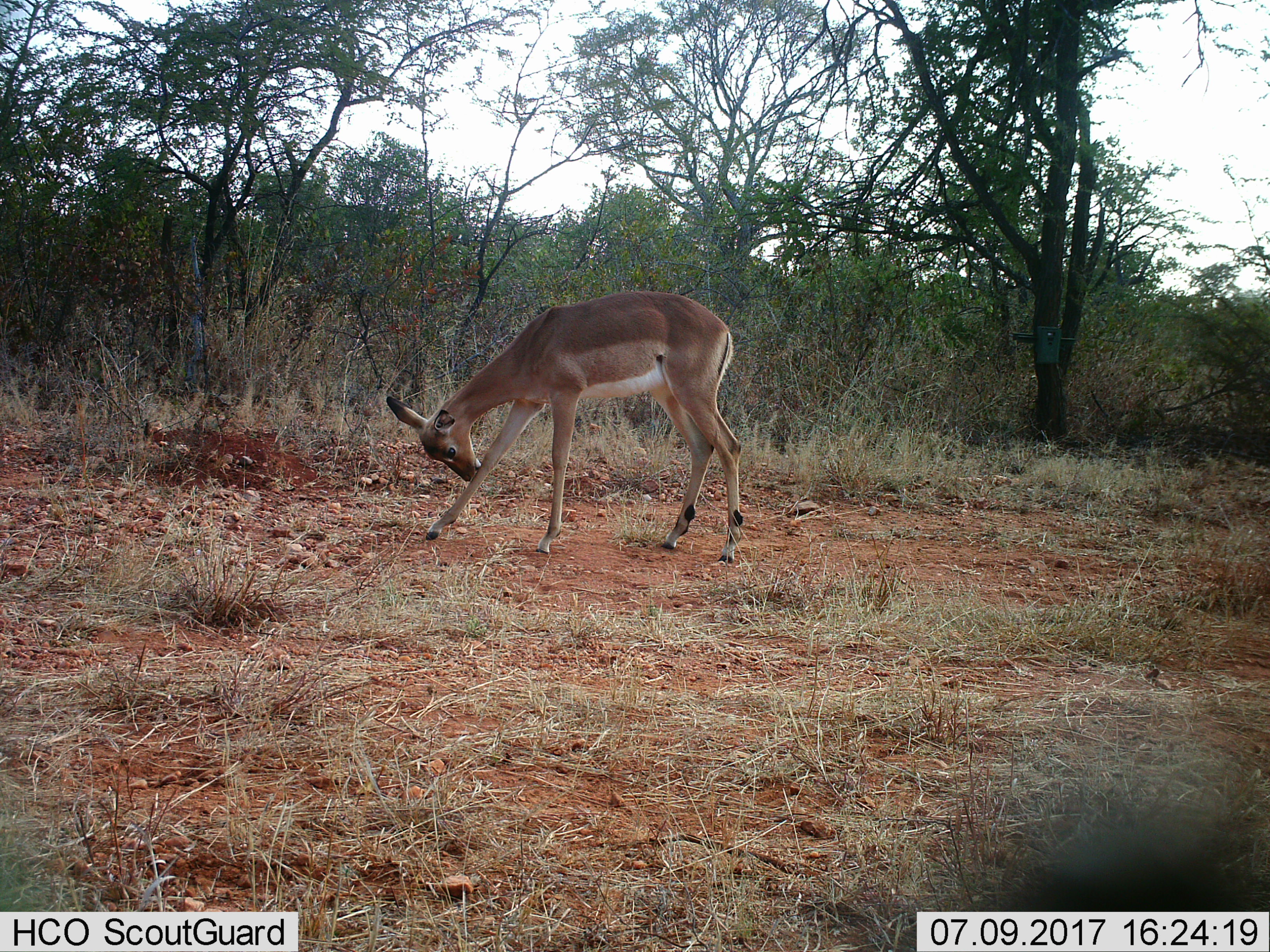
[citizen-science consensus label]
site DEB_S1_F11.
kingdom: Animalia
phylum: Chordata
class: Mammalia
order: Artiodactyla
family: Bovidae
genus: Aepyceros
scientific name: Aepyceros melampus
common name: impala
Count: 1.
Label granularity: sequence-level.